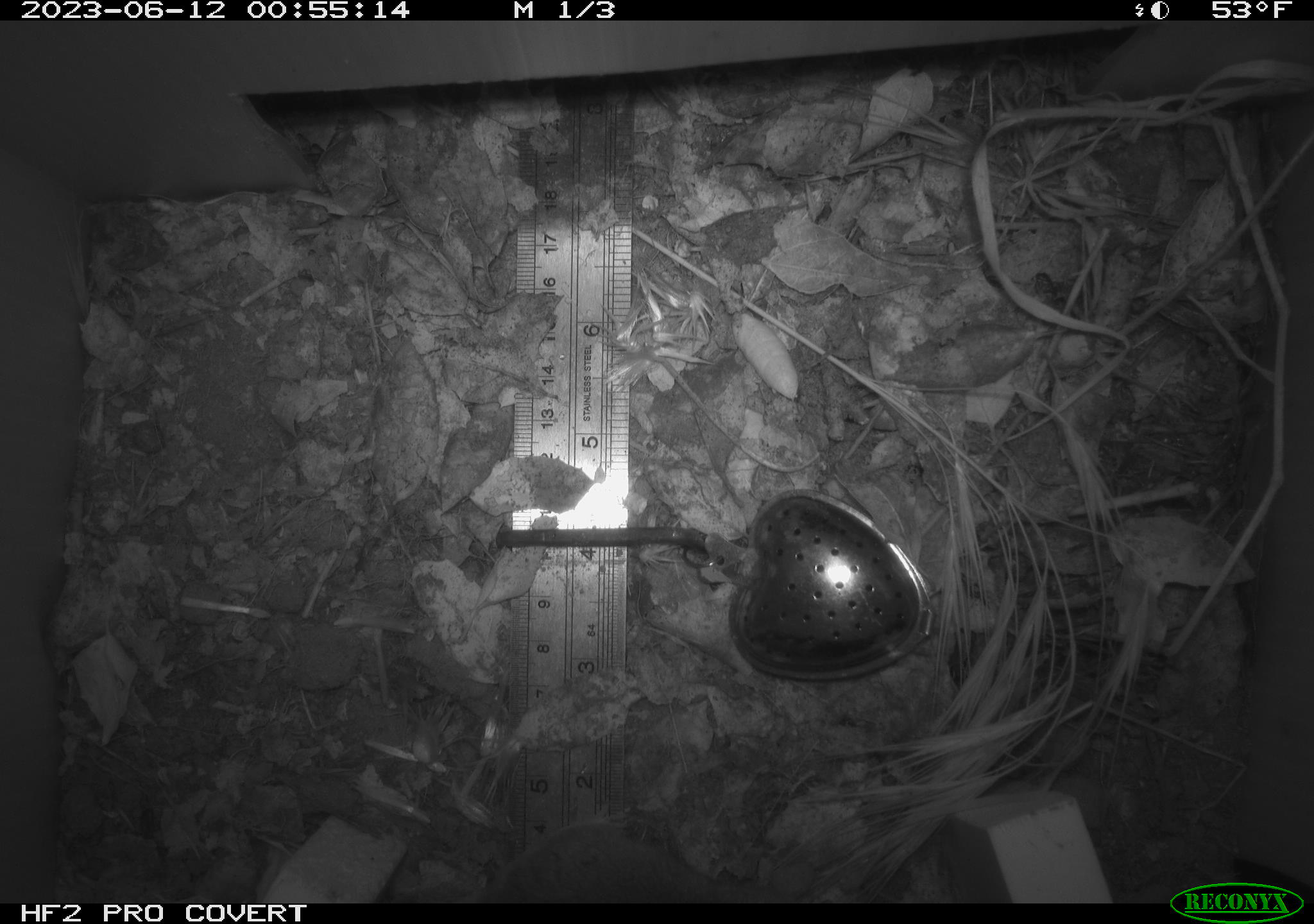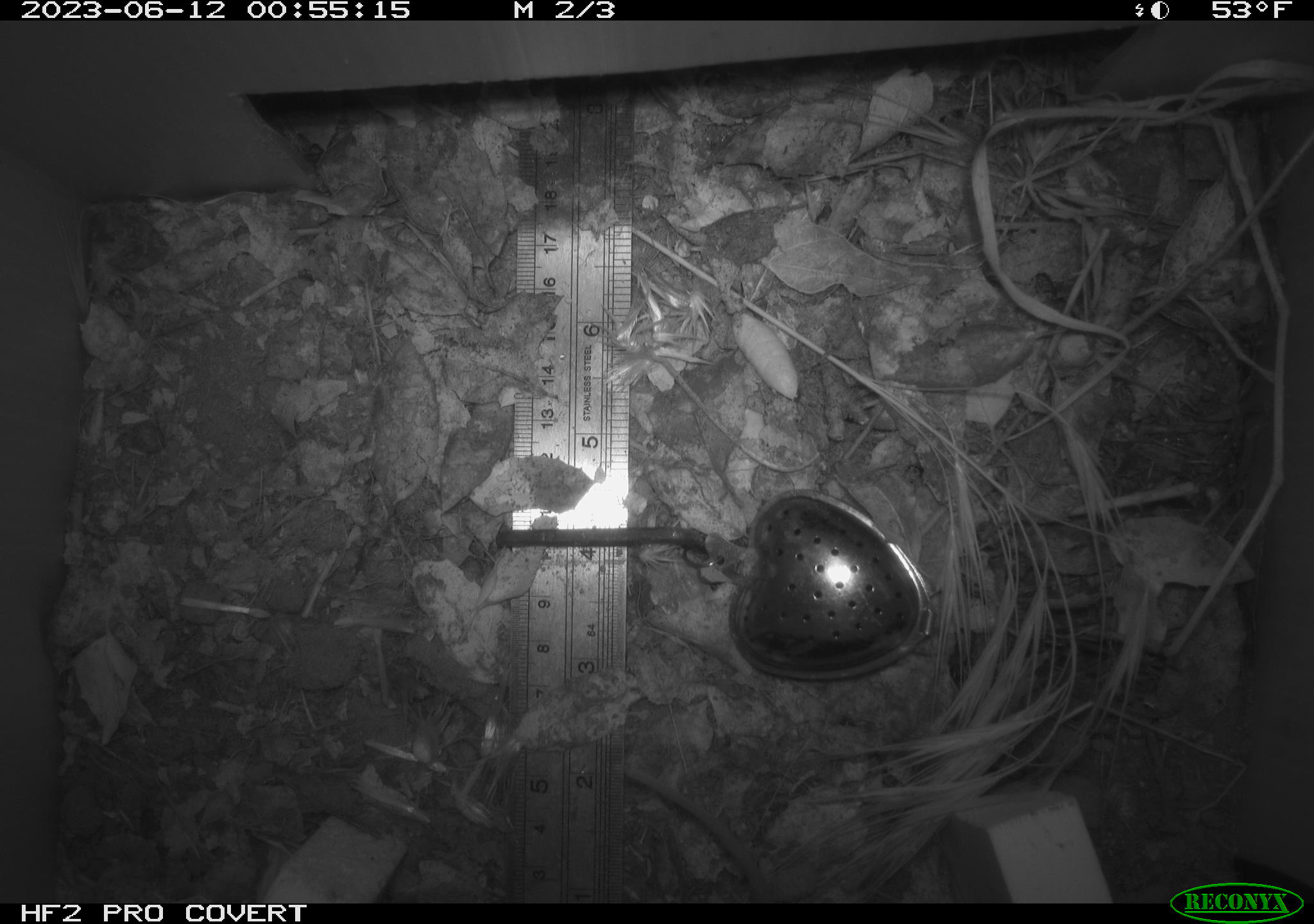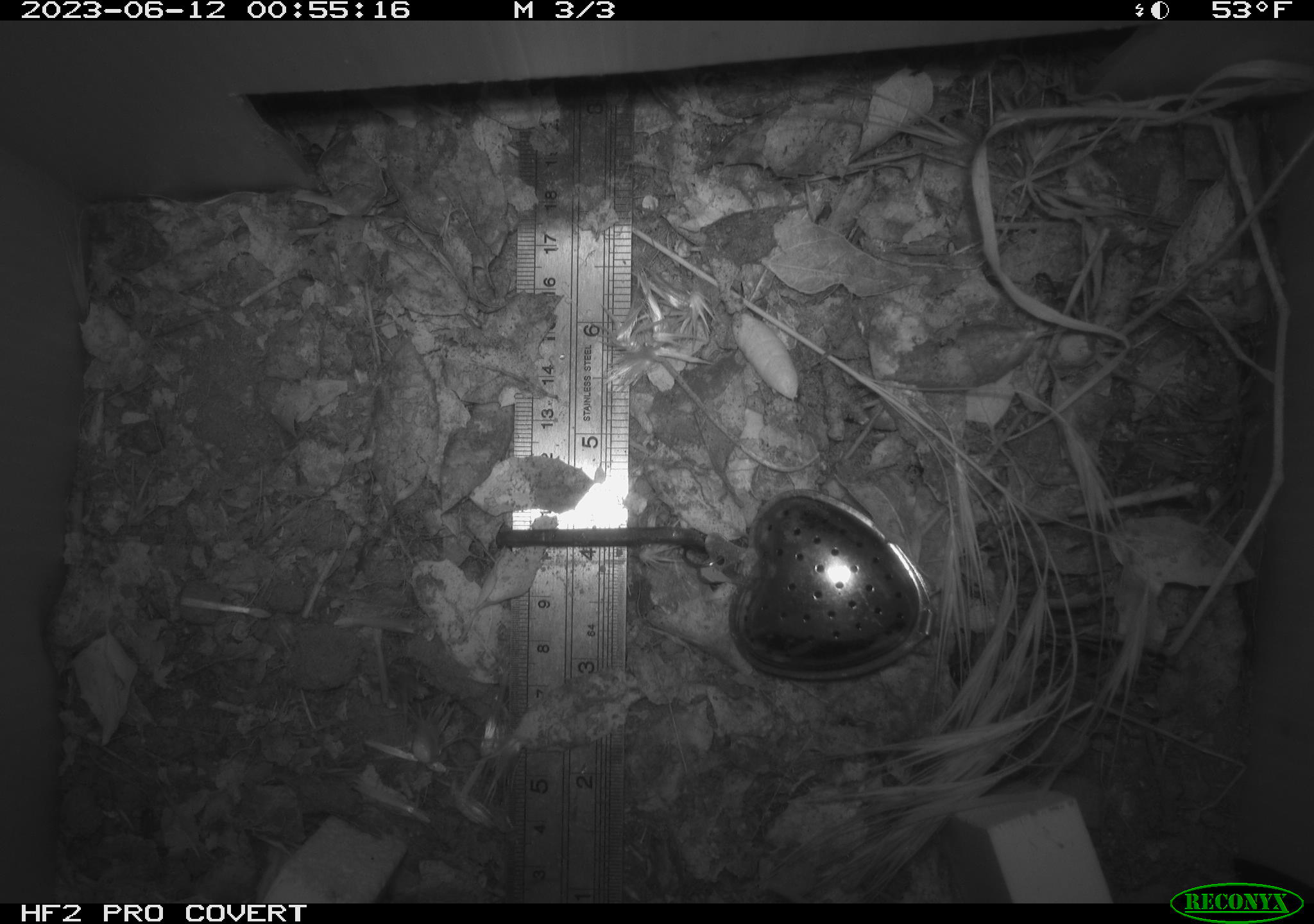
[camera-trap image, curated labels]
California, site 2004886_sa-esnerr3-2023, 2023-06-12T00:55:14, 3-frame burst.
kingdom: Animalia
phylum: Chordata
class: Mammalia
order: Rodentia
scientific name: Rodentia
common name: mouse species